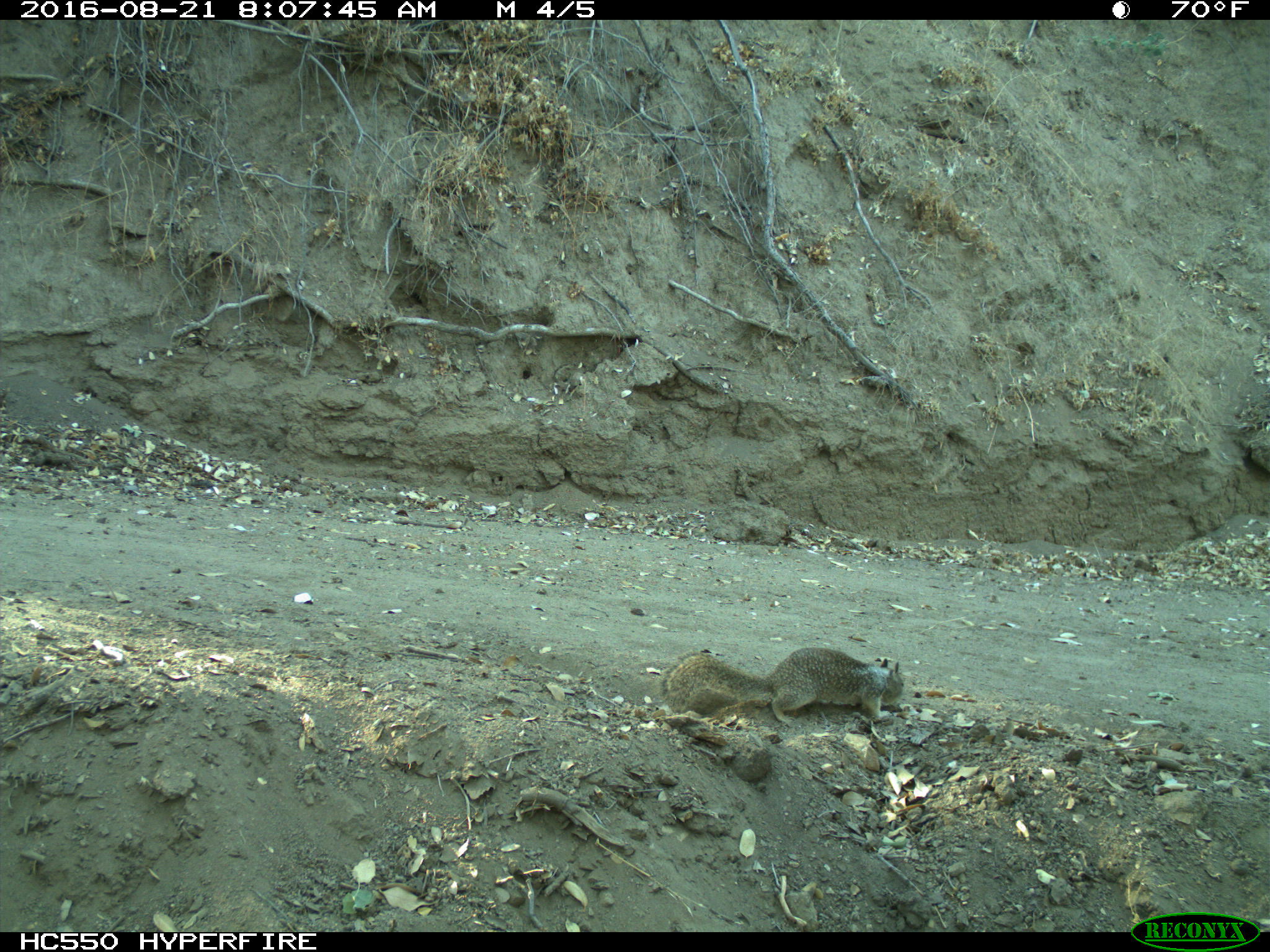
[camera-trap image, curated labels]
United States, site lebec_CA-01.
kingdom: Animalia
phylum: Chordata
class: Mammalia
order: Rodentia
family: Sciuridae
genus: Otospermophilus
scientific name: Otospermophilus beecheyi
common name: california ground squirrel